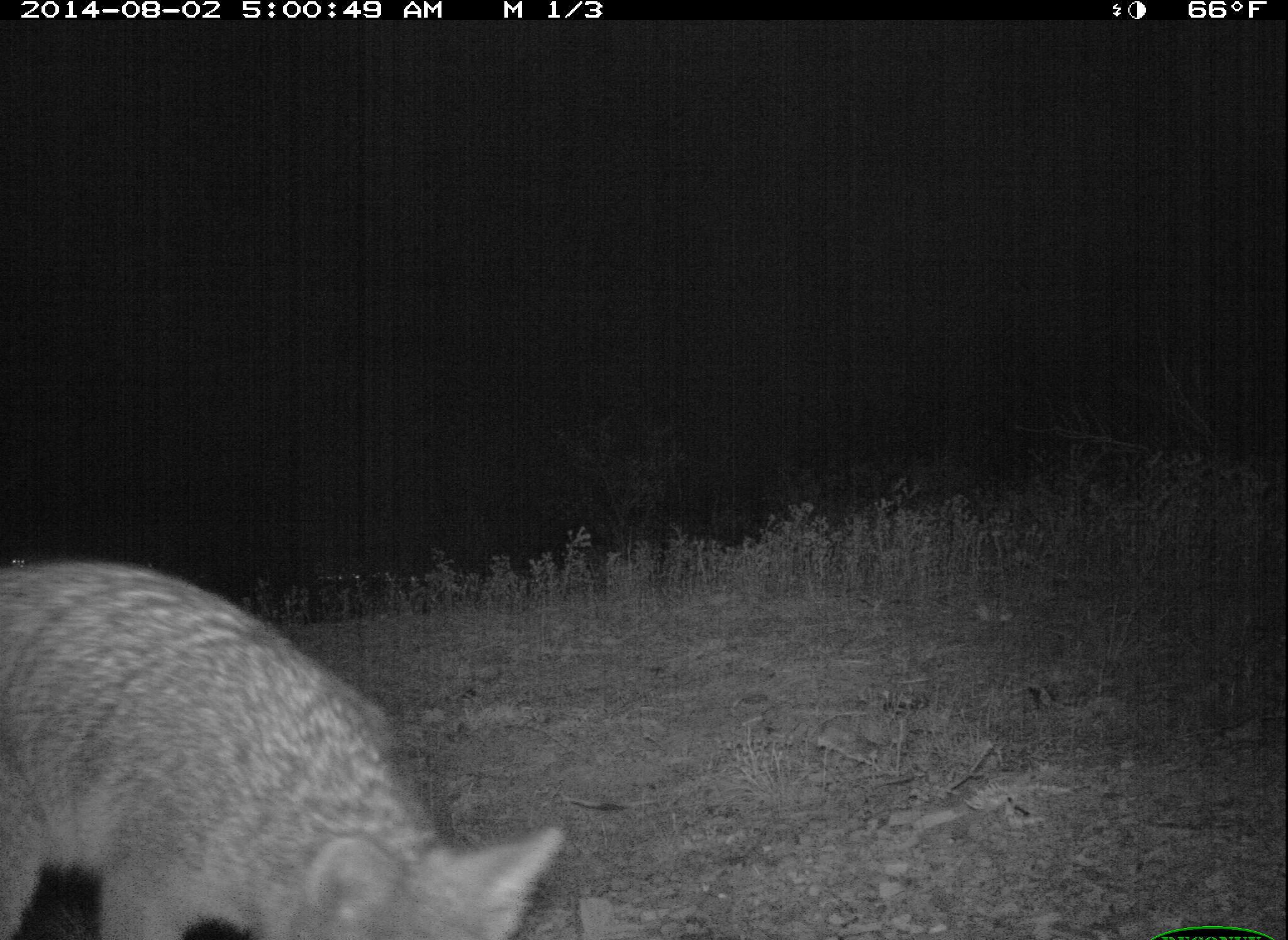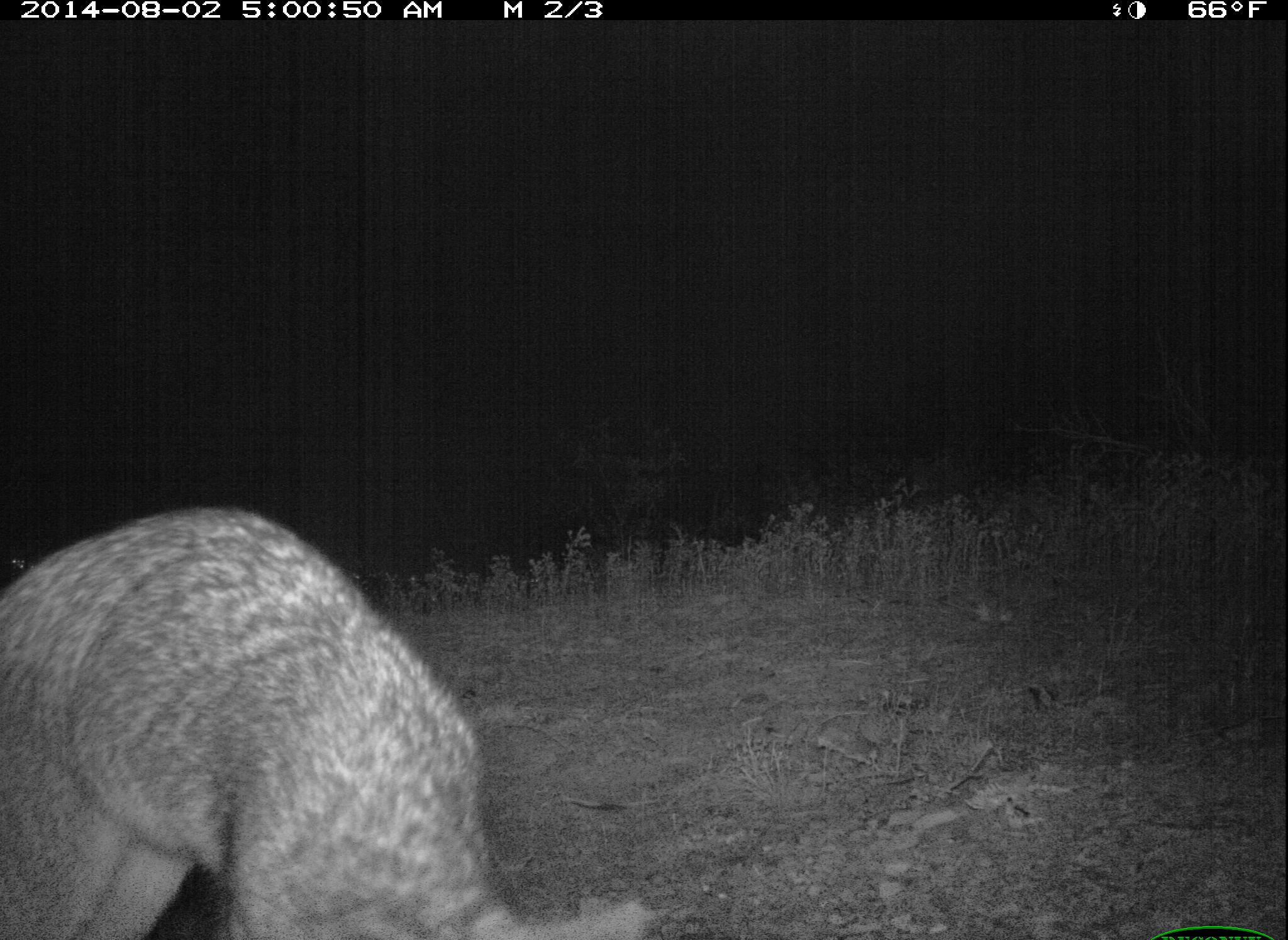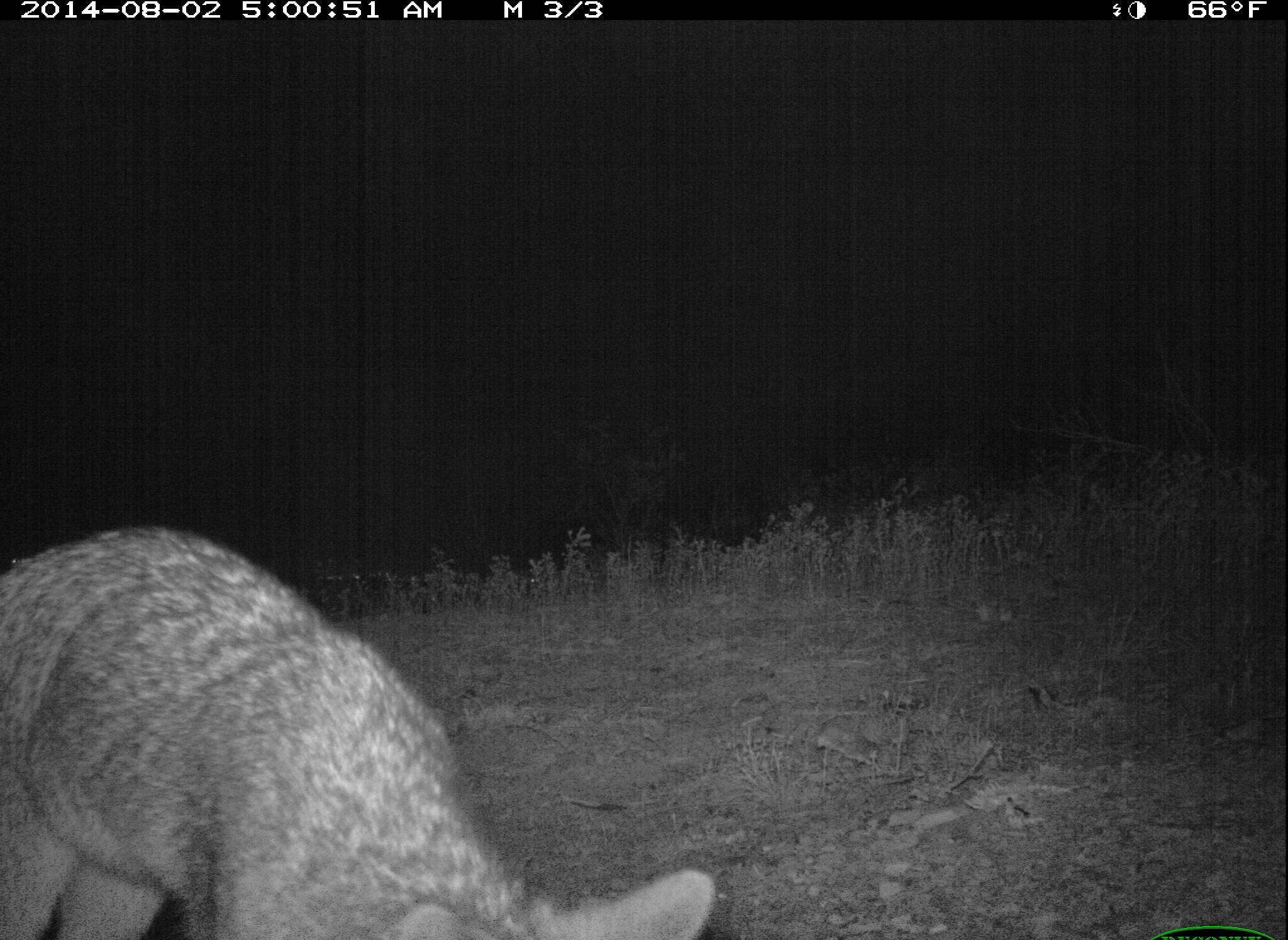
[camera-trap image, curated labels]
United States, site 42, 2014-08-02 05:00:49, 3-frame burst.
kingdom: Animalia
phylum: Chordata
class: Mammalia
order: Carnivora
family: Canidae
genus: Urocyon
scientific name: Urocyon cinereoargenteus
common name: gray fox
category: fox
Fox (gray fox) (Urocyon cinereoargenteus).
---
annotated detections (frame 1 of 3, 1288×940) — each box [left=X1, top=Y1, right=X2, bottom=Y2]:
fox: [left=0, top=560, right=562, bottom=939]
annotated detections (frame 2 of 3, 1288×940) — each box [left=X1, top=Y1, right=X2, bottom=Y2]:
fox: [left=0, top=510, right=652, bottom=940]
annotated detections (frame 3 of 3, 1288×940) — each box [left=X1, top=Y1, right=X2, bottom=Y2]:
fox: [left=0, top=521, right=714, bottom=940]